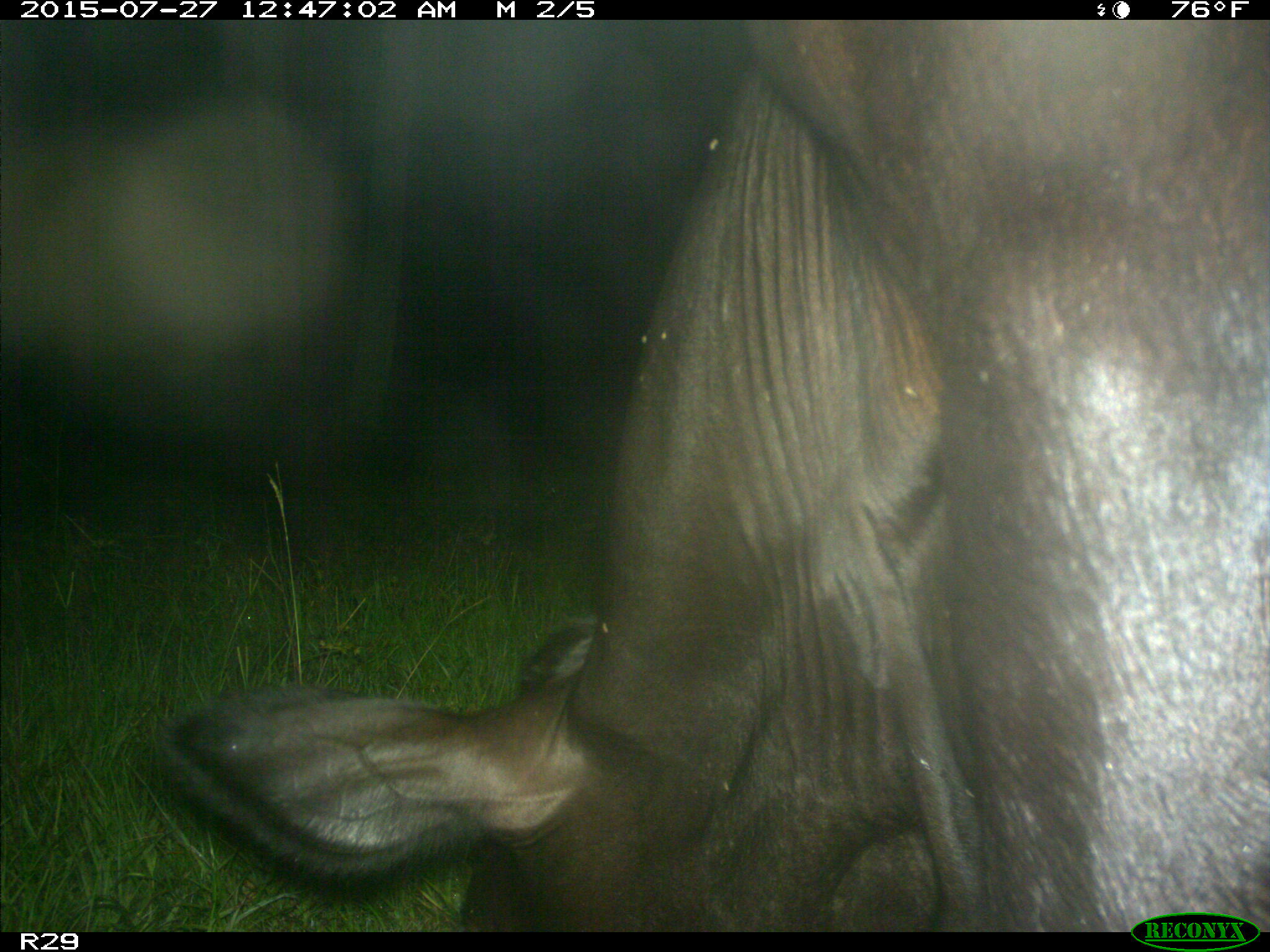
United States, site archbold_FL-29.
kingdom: Animalia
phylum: Chordata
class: Mammalia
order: Artiodactyla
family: Bovidae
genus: Bos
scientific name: Bos taurus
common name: domestic cow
Bos taurus (domestic cow).